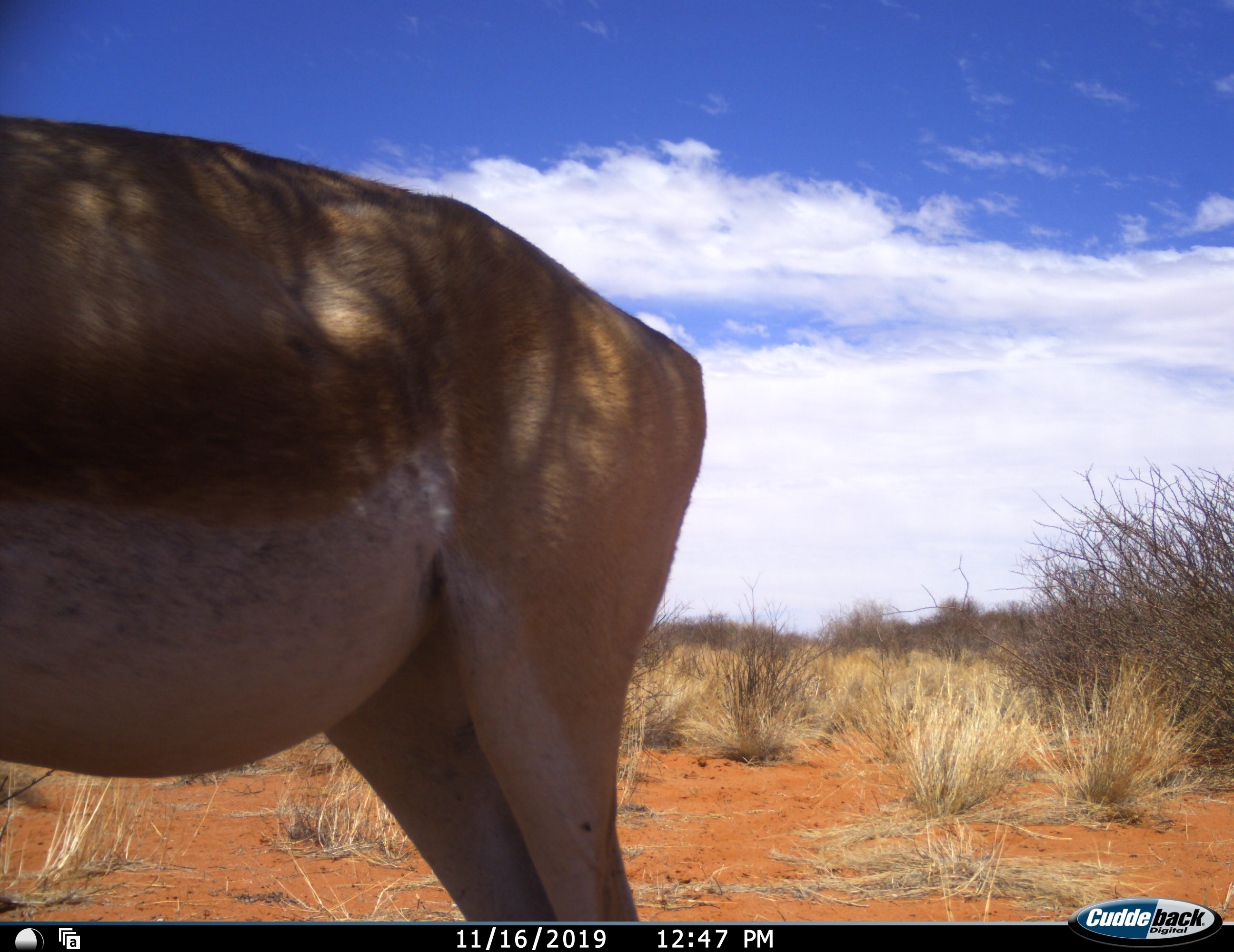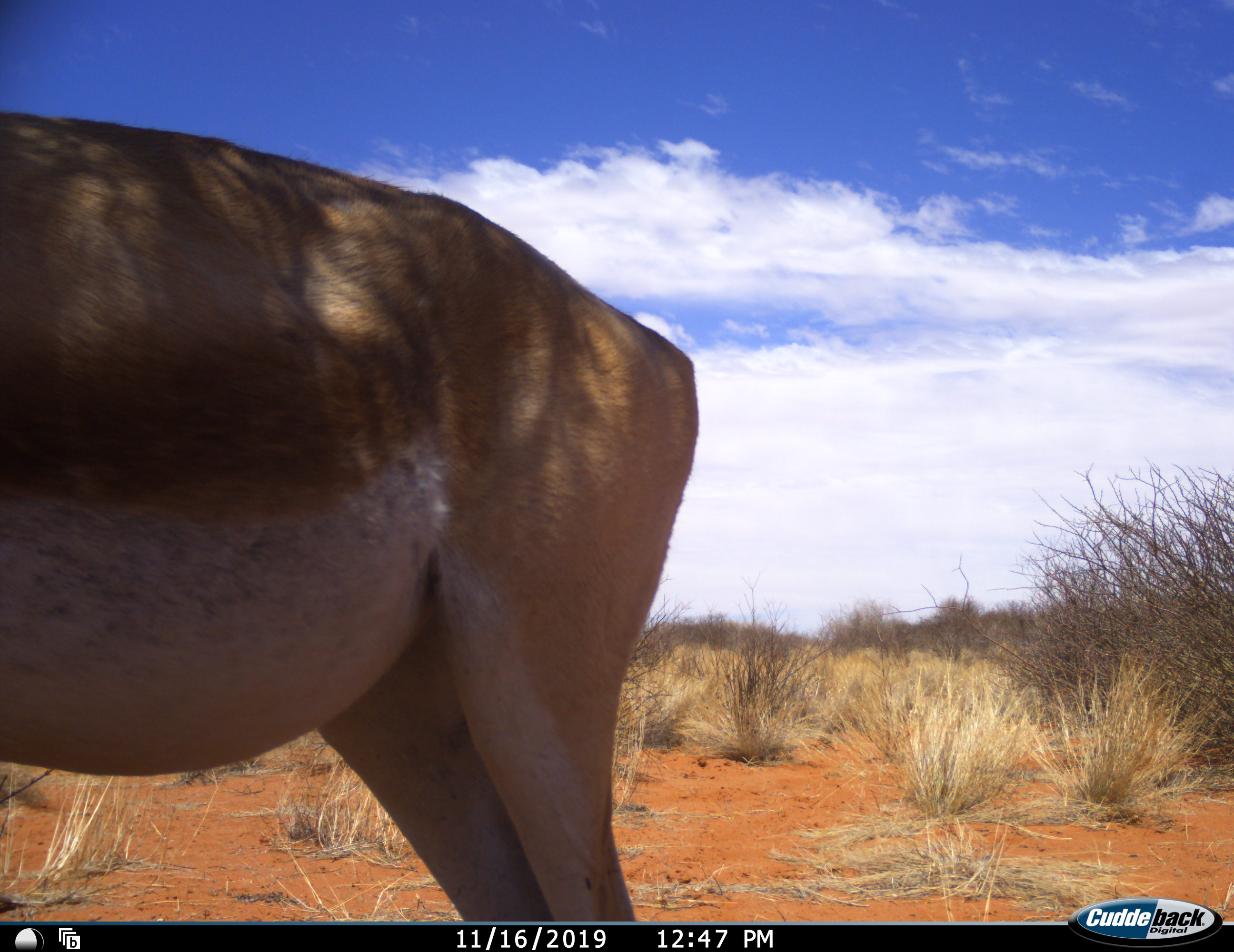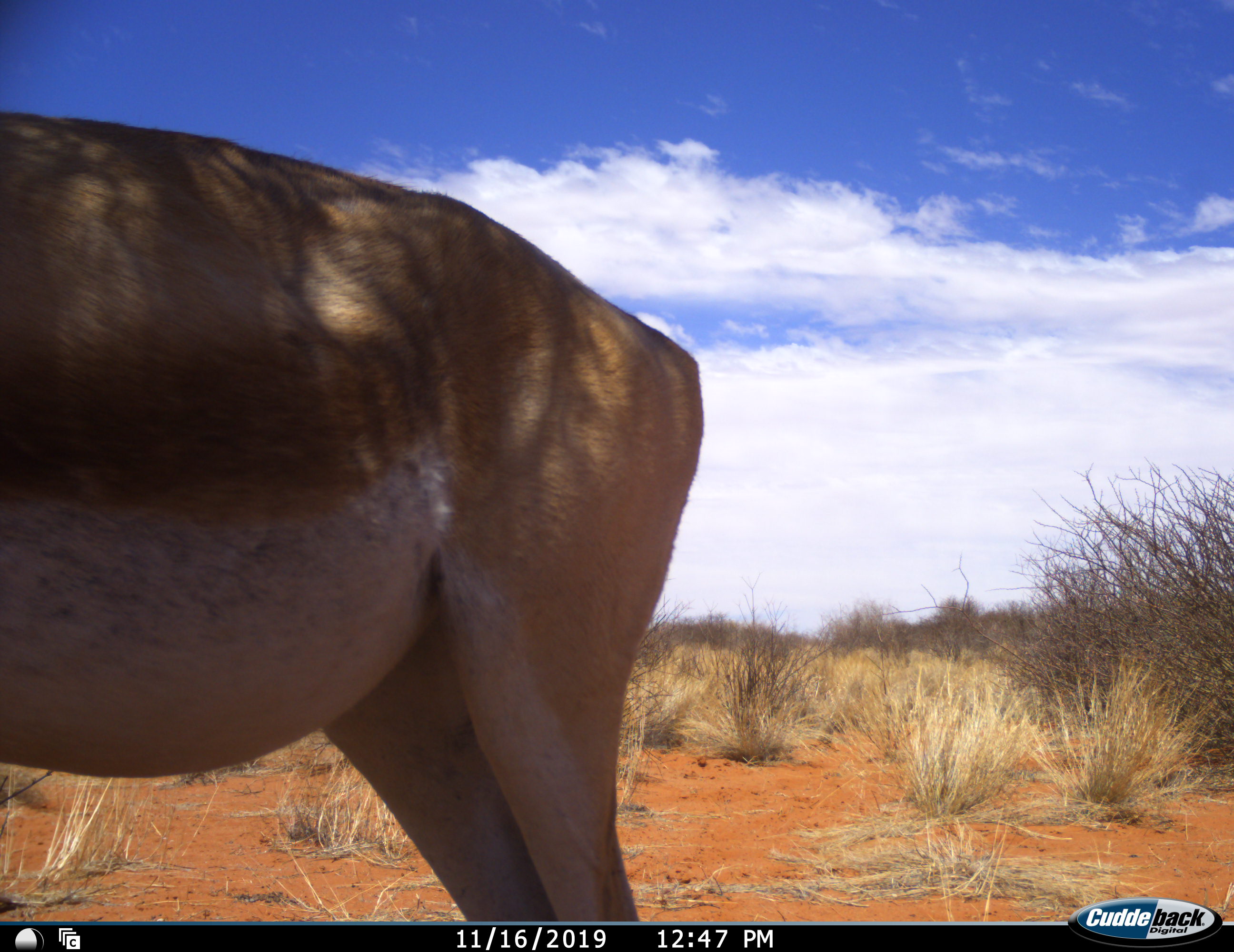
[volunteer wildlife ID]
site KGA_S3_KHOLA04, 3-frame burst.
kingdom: Animalia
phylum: Chordata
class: Mammalia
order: Artiodactyla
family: Bovidae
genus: Antidorcas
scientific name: Antidorcas marsupialis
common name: springbok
Springbok (Antidorcas marsupialis), count 1. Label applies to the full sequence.